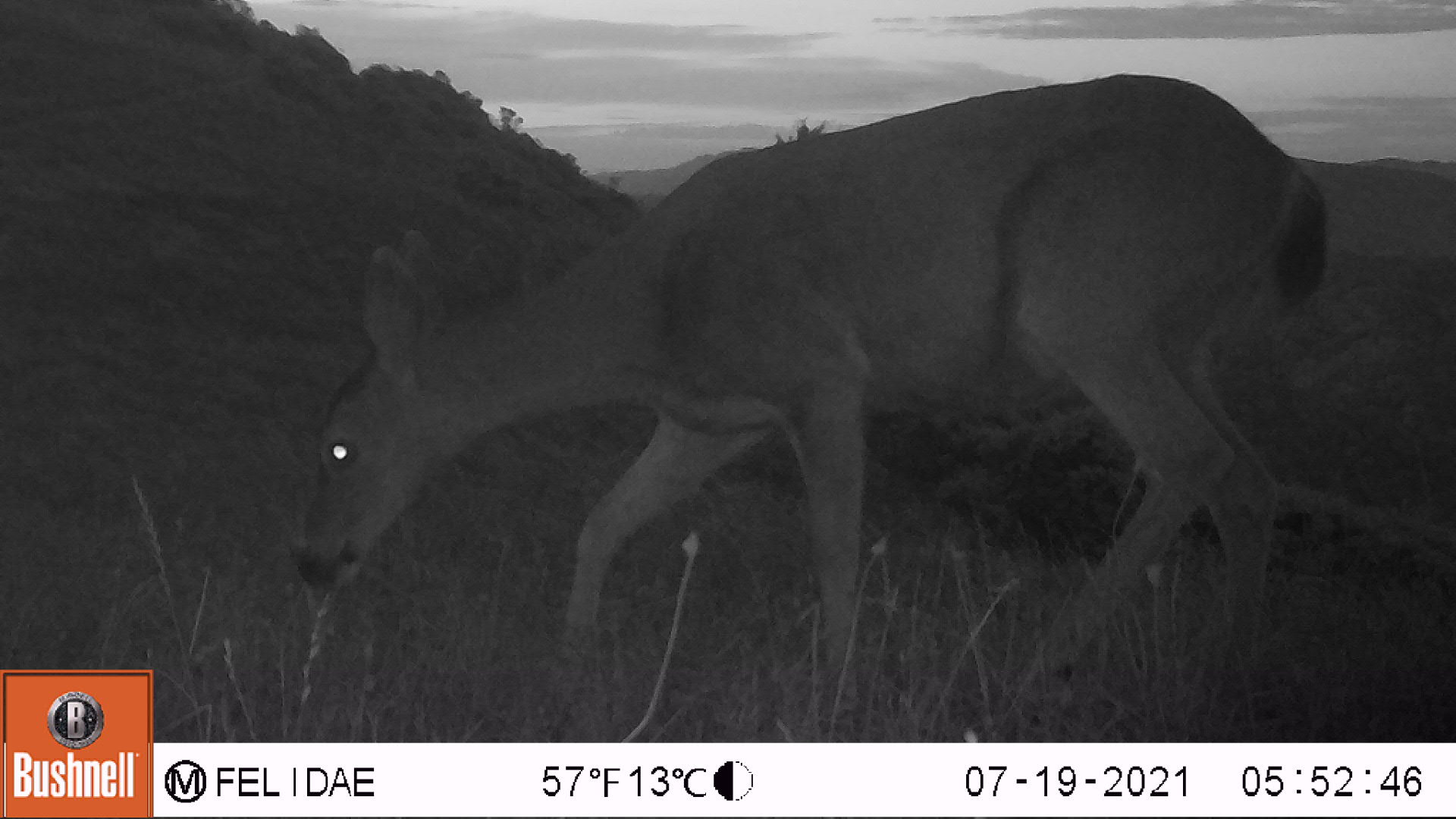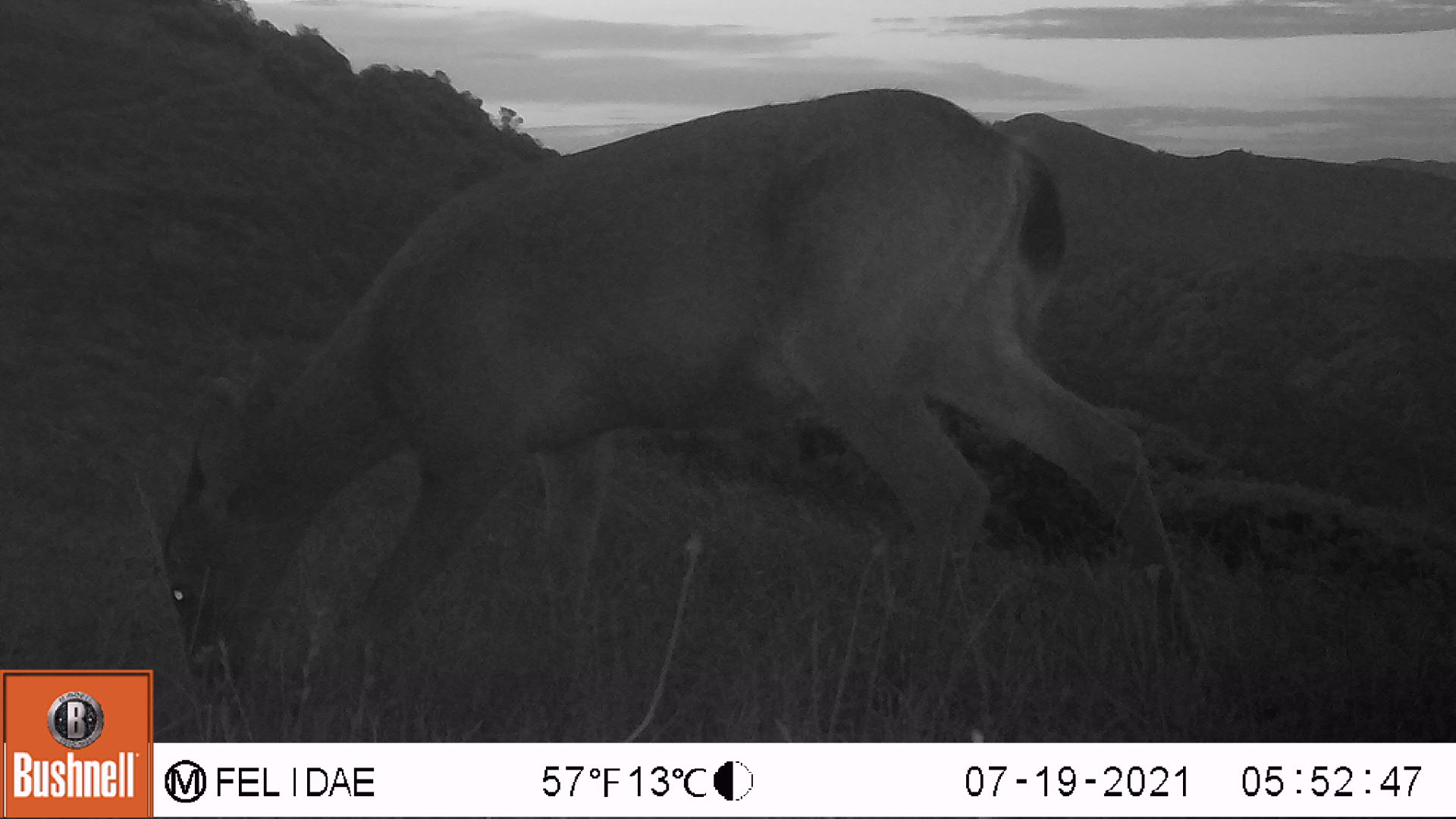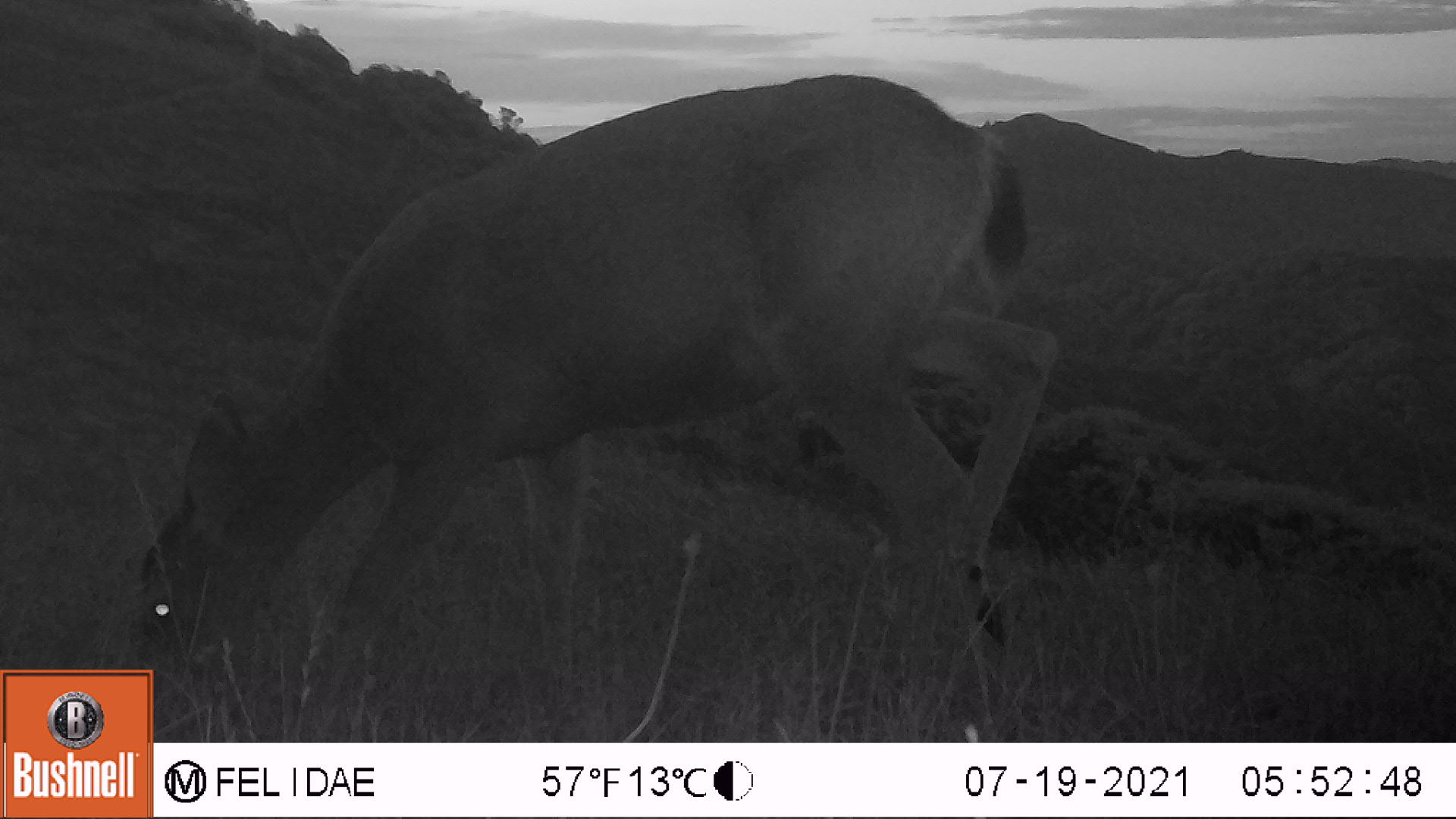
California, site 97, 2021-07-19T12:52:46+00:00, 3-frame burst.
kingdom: Animalia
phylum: Chordata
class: Mammalia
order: Artiodactyla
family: Cervidae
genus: Odocoileus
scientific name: Odocoileus hemionus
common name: mule deer